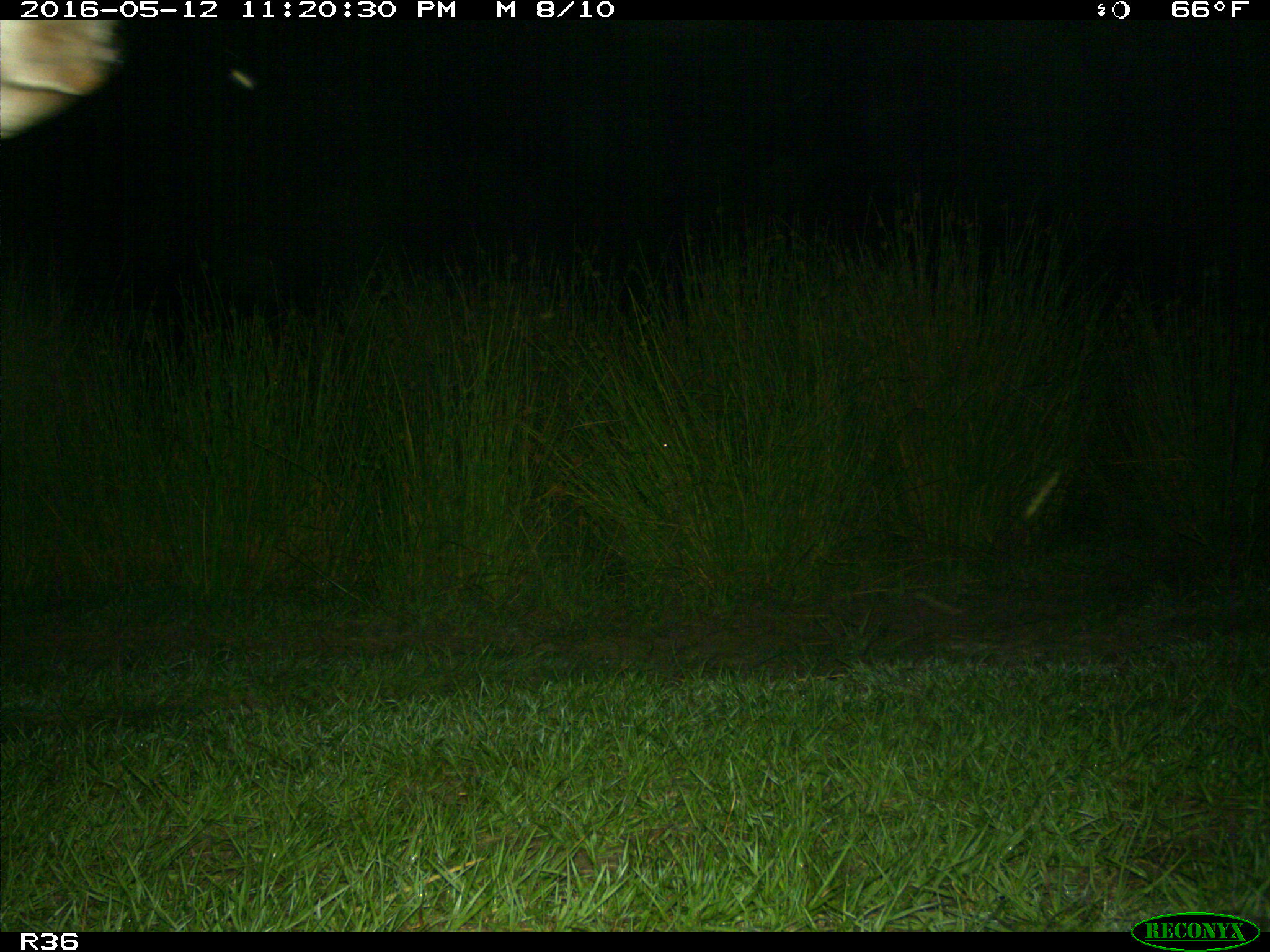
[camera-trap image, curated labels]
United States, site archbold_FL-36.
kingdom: Animalia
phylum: Chordata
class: Mammalia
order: Artiodactyla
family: Bovidae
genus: Bos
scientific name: Bos taurus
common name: domestic cow